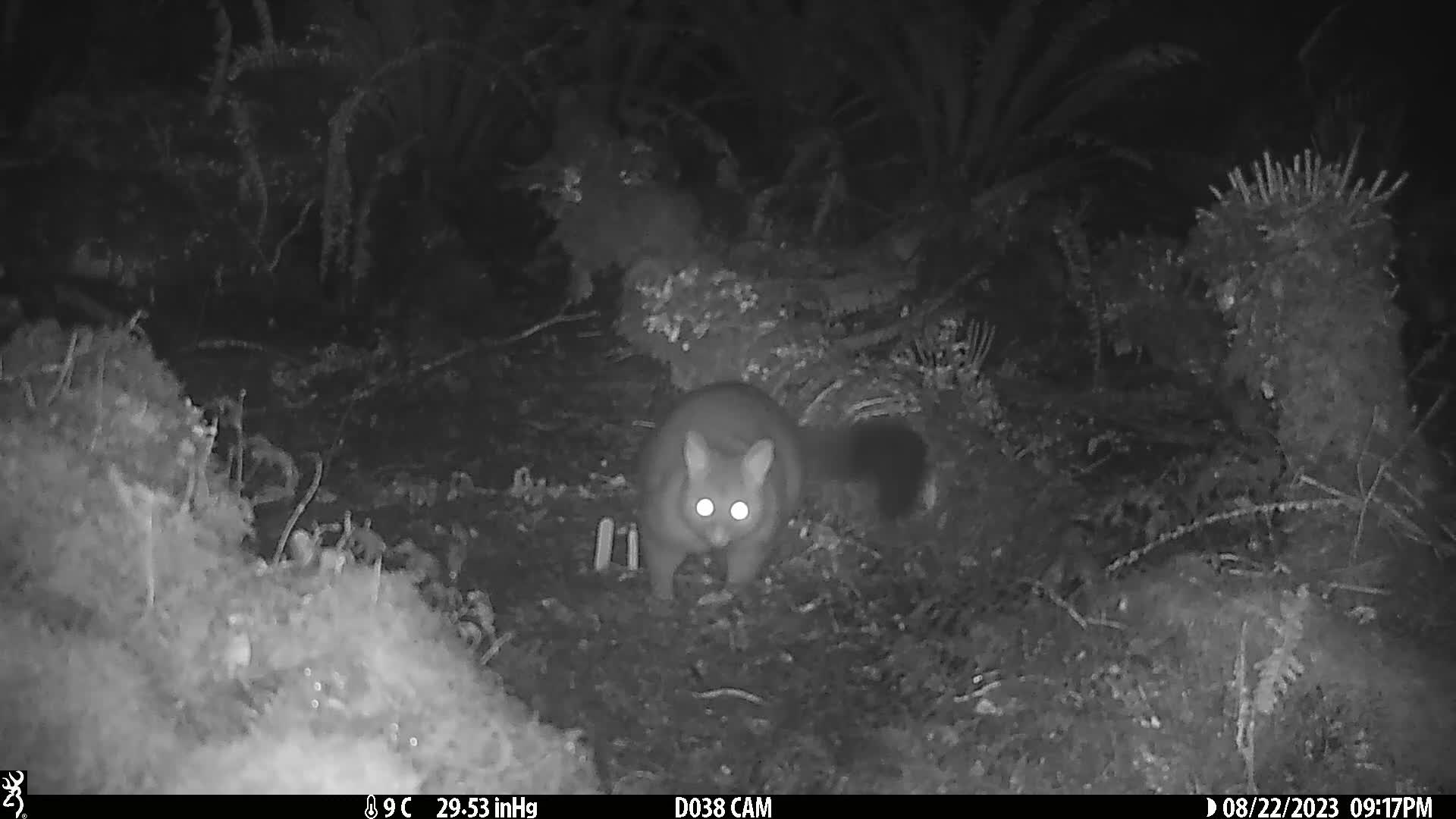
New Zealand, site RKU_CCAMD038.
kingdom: Animalia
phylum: Chordata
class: Mammalia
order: Diprotodontia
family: Phalangeridae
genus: Trichosurus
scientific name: Trichosurus vulpecula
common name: common brushtail possum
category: possum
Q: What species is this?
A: Possum (common brushtail possum) (Trichosurus vulpecula).